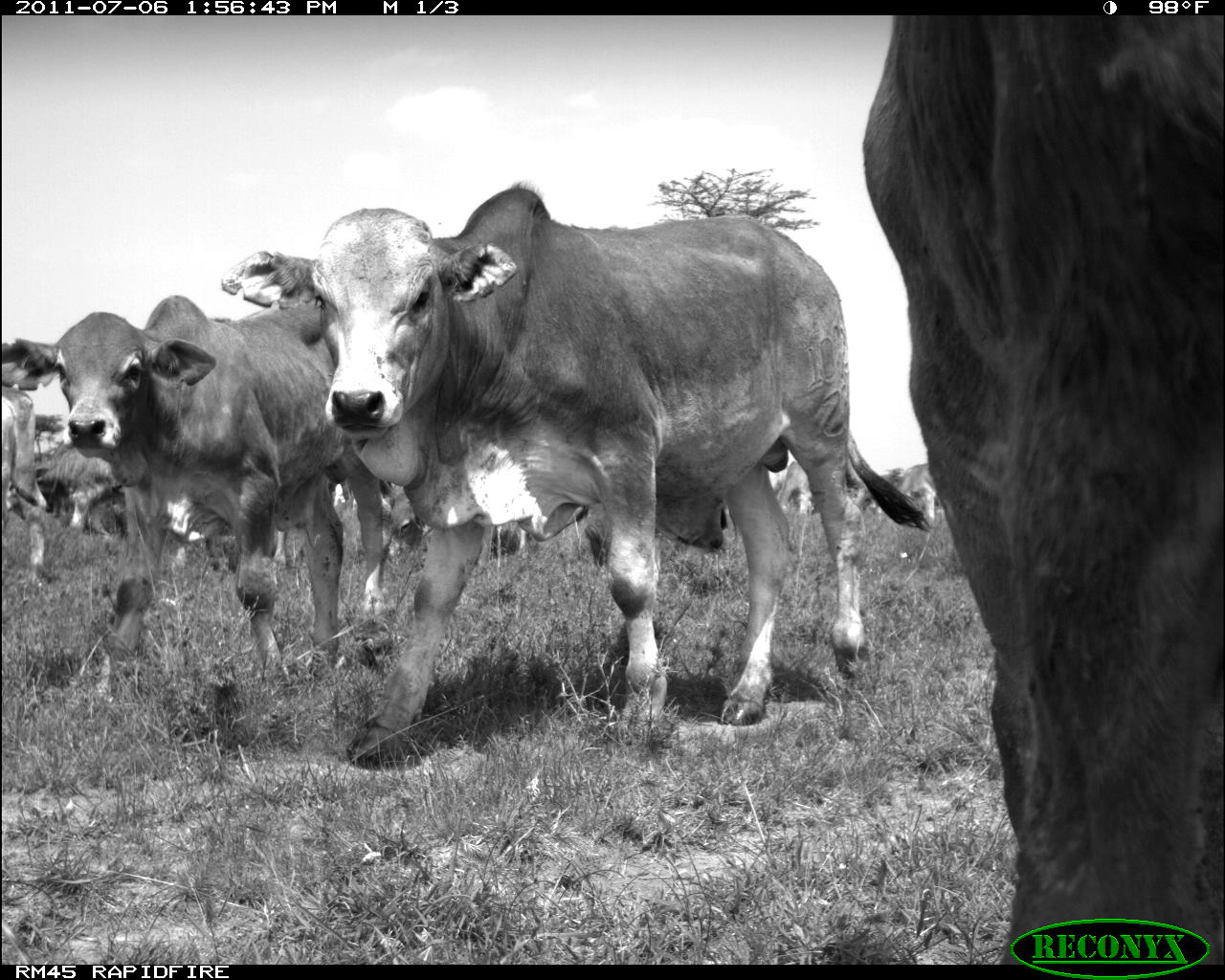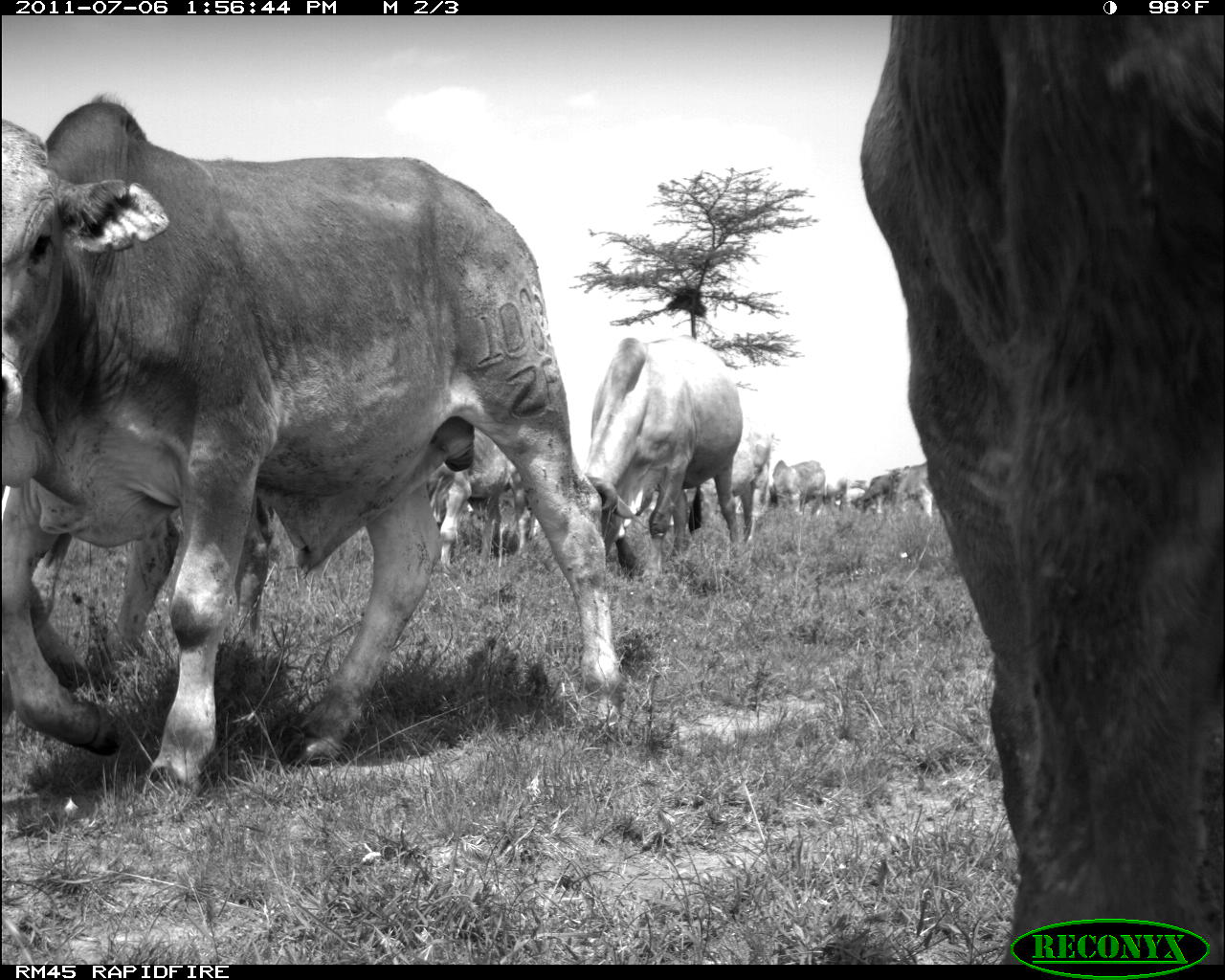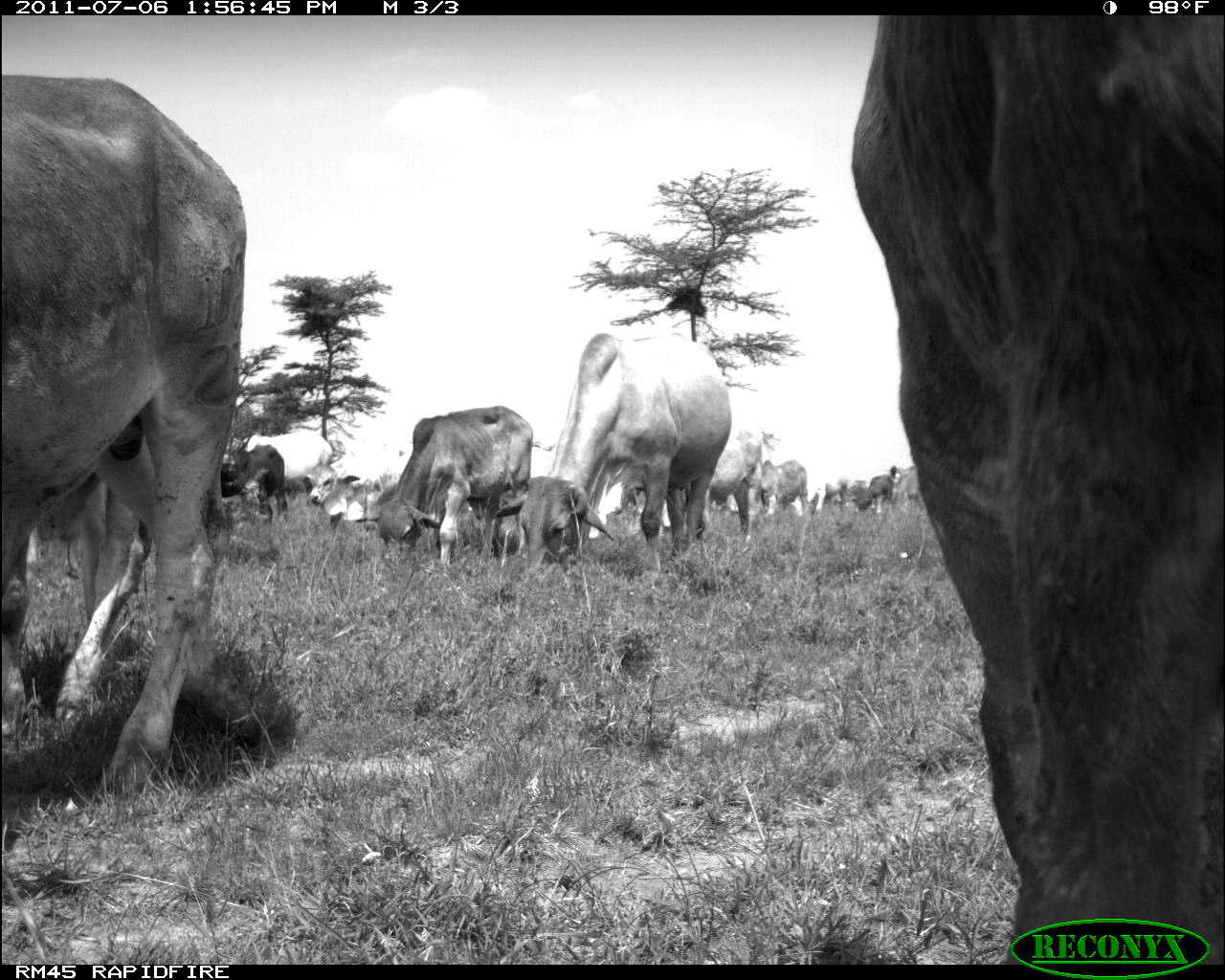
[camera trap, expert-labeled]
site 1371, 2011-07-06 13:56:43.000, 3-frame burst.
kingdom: Animalia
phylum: Chordata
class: Mammalia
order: Artiodactyla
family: Bovidae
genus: Bos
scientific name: Bos taurus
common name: domestic cattle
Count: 7.